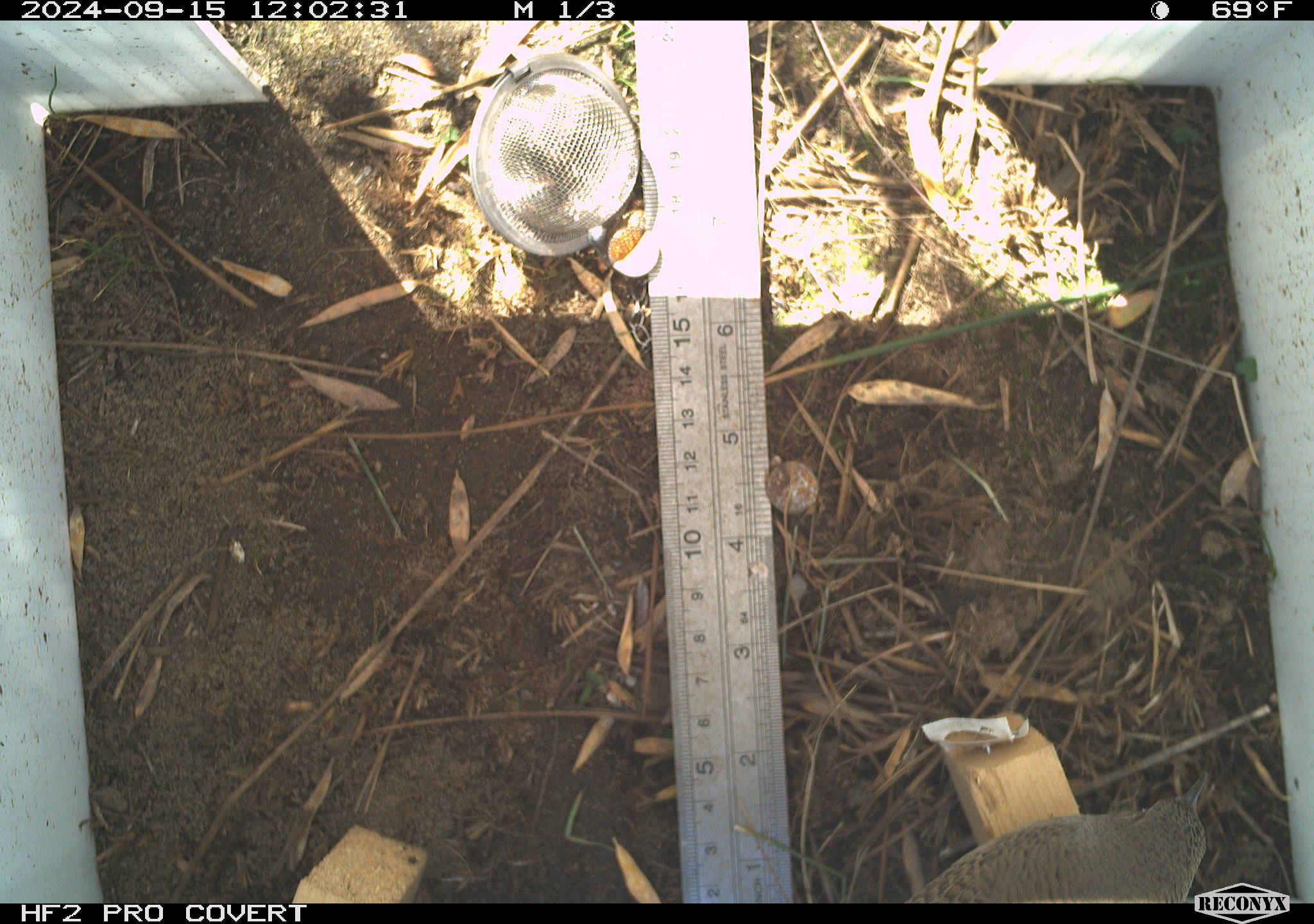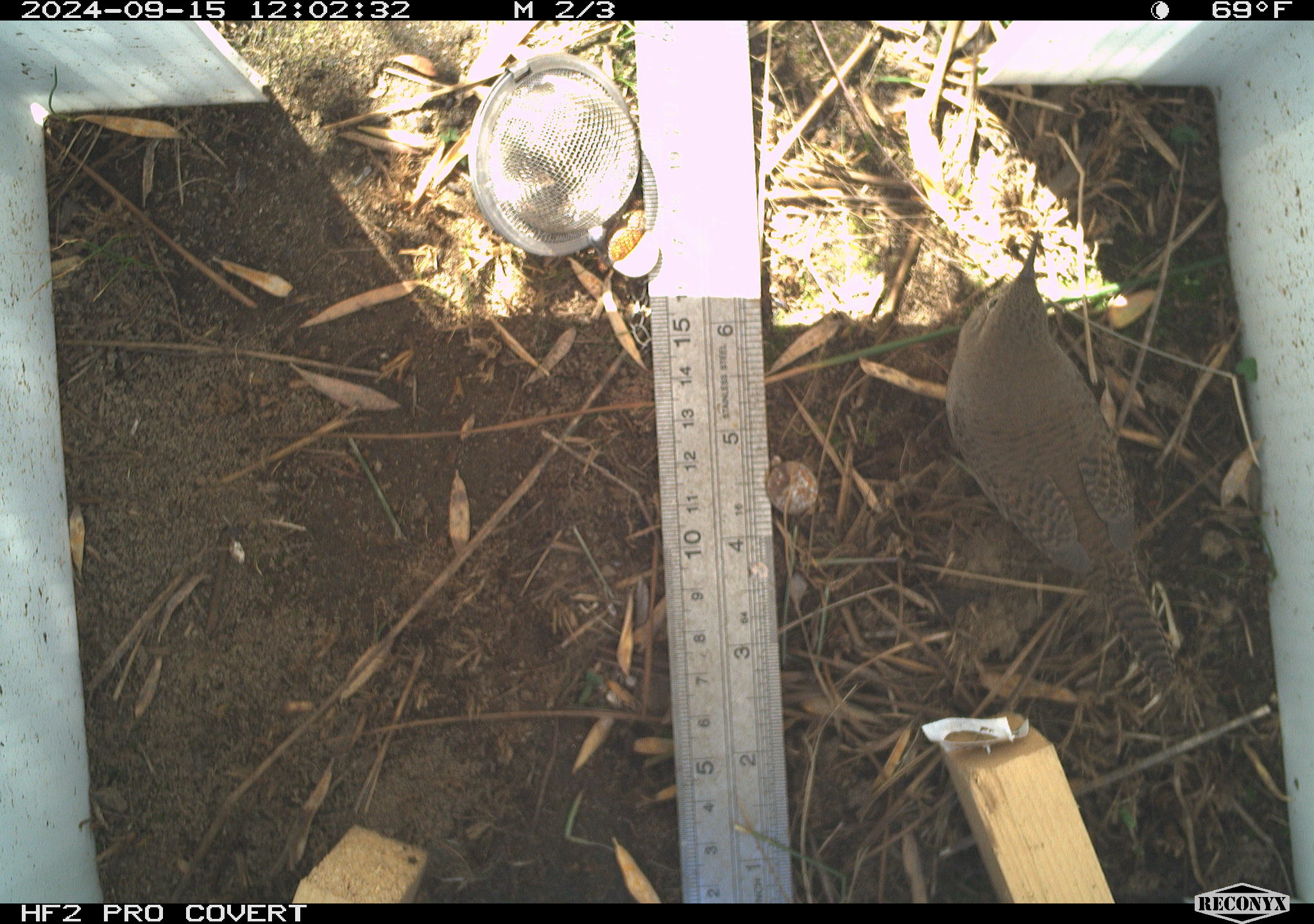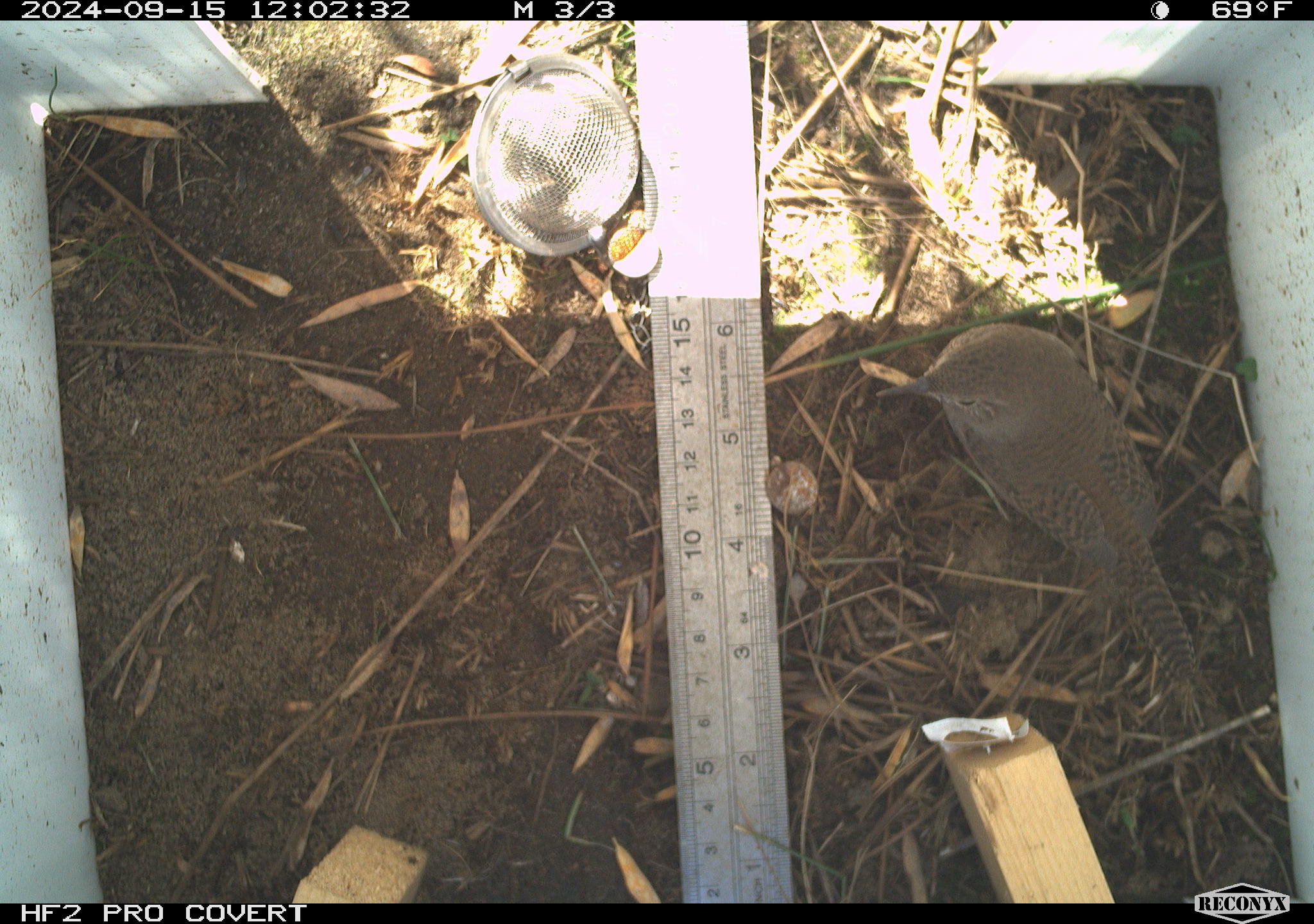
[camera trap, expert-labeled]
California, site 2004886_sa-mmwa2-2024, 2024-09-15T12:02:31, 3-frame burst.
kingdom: Animalia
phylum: Chordata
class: Aves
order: Passeriformes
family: Troglodytidae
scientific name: Troglodytidae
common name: wren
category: troglodytidae family